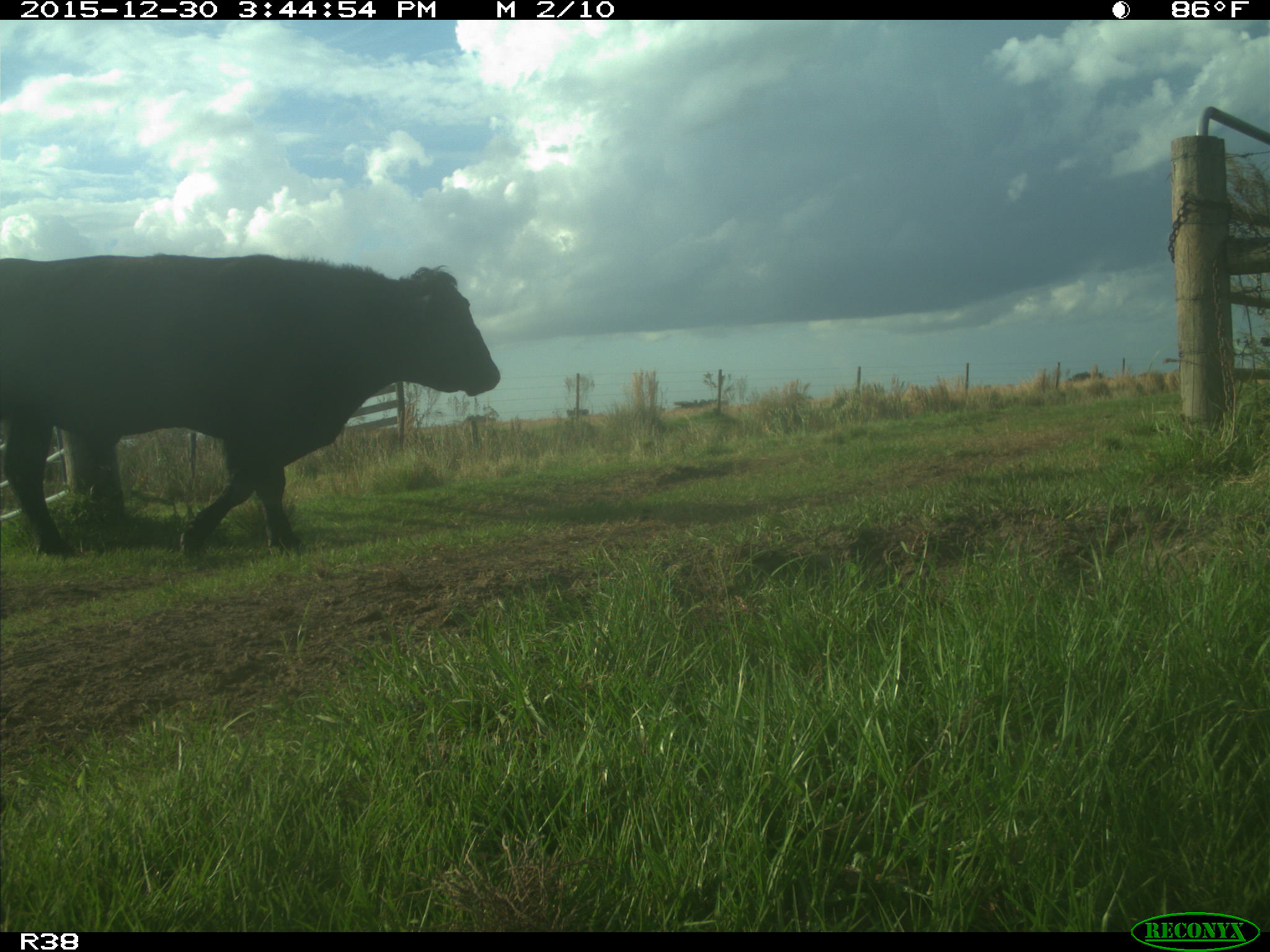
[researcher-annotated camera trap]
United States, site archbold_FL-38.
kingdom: Animalia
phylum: Chordata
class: Mammalia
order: Artiodactyla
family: Bovidae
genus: Bos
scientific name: Bos taurus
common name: domestic cow